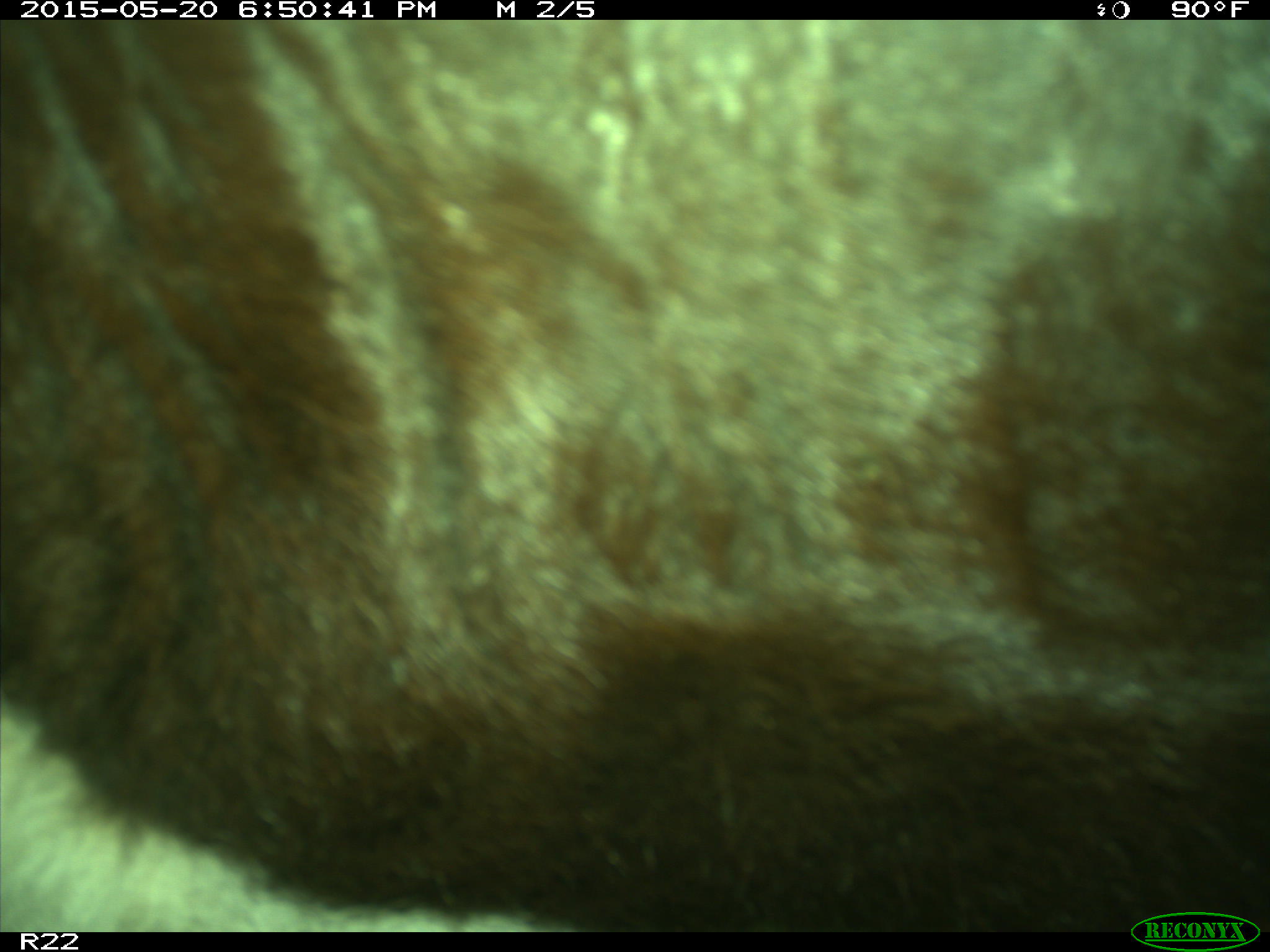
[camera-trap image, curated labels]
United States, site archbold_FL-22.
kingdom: Animalia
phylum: Chordata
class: Mammalia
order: Artiodactyla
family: Bovidae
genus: Bos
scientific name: Bos taurus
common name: domestic cow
Bos taurus (domestic cow).